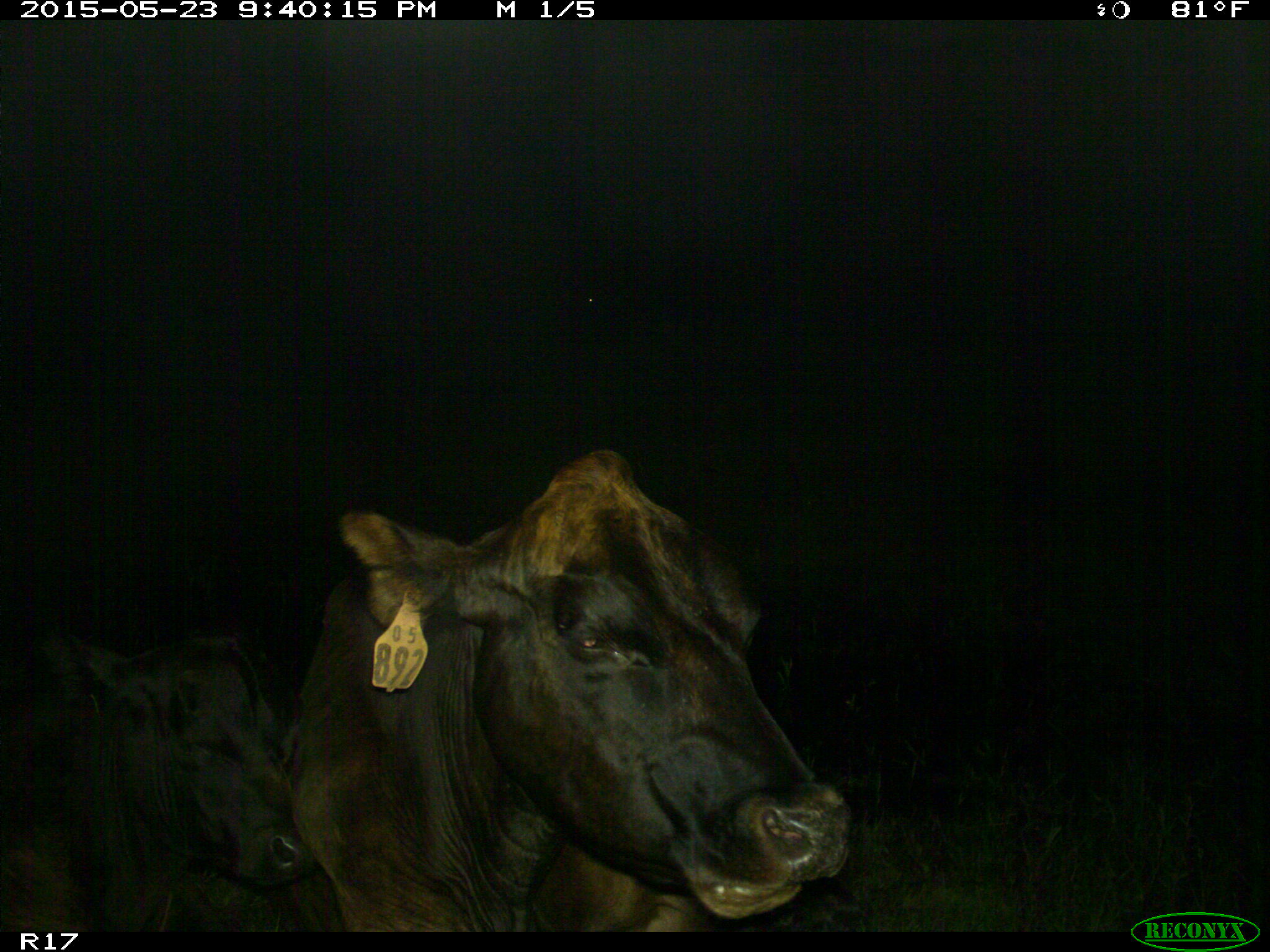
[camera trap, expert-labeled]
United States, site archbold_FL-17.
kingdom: Animalia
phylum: Chordata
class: Mammalia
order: Artiodactyla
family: Bovidae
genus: Bos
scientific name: Bos taurus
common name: domestic cow